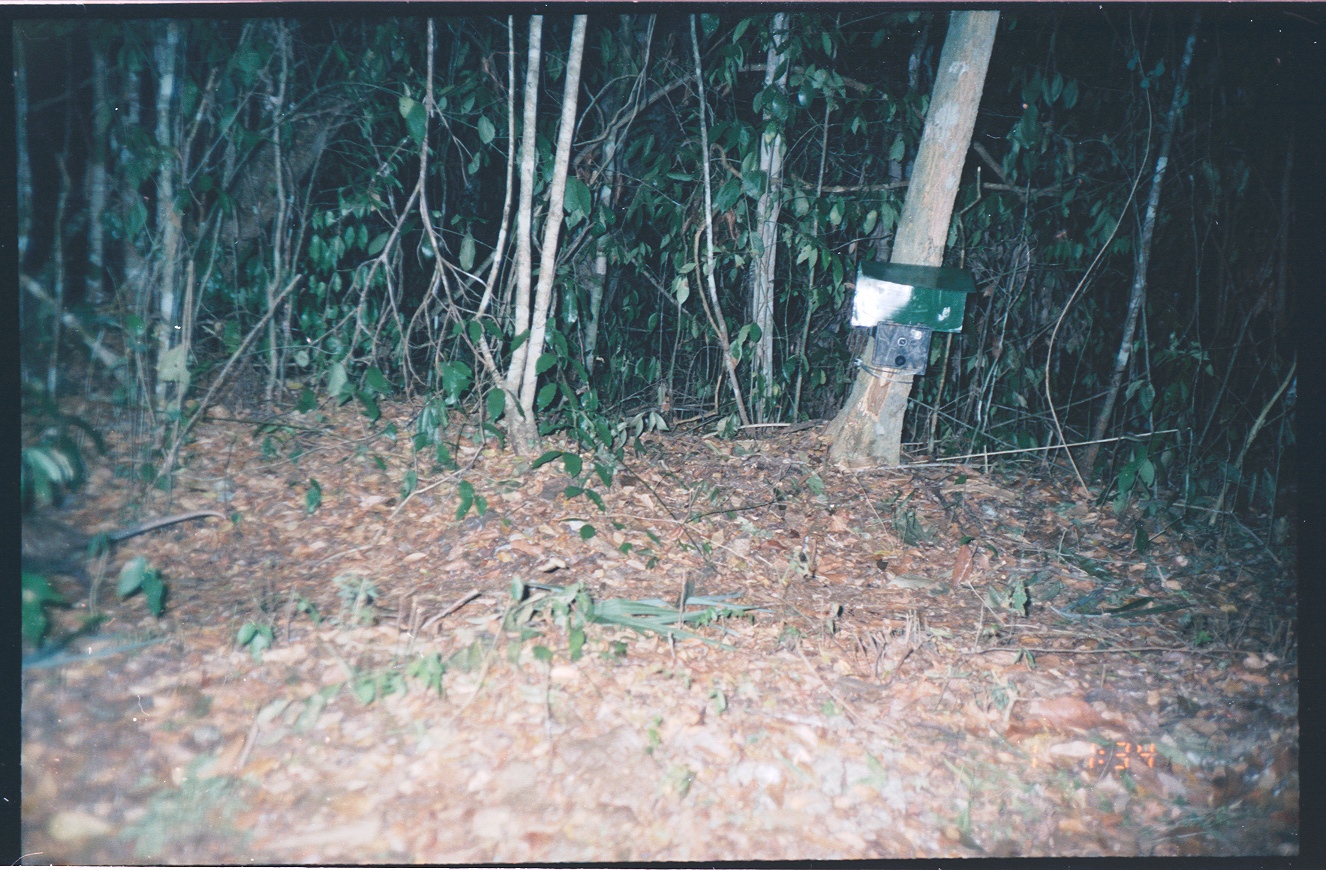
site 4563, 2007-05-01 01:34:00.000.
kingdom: Animalia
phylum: Chordata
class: Mammalia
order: Didelphimorphia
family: Didelphidae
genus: Didelphis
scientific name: Didelphis virginiana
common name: virginia opossum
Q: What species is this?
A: Didelphis virginiana (virginia opossum).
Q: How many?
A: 1.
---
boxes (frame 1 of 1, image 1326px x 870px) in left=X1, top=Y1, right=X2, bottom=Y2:
didelphis virginiana: left=22, top=507, right=227, bottom=591